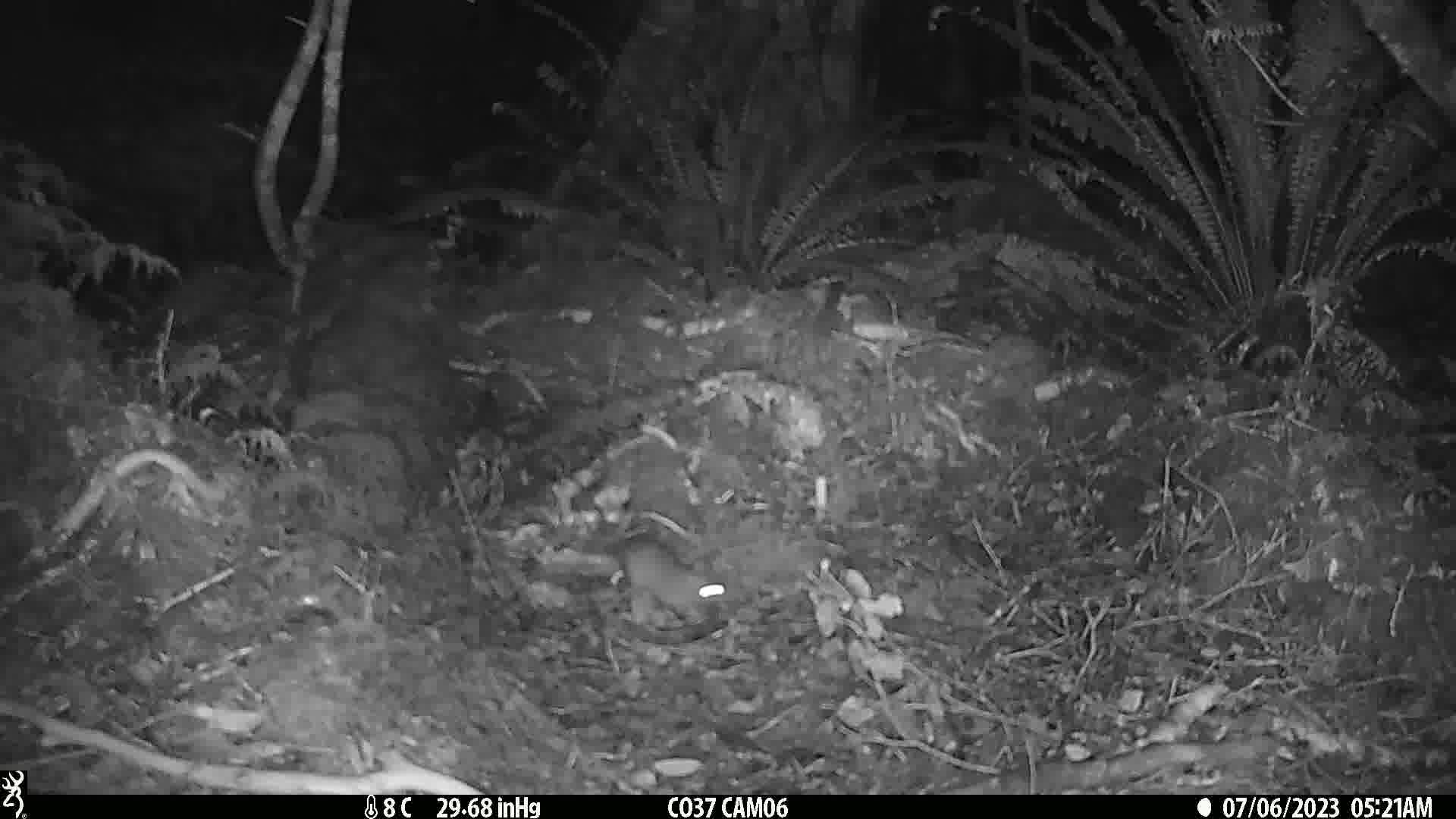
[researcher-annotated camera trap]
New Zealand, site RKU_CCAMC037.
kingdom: Animalia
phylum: Chordata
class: Mammalia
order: Rodentia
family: Muridae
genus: Rattus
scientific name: Rattus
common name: rat